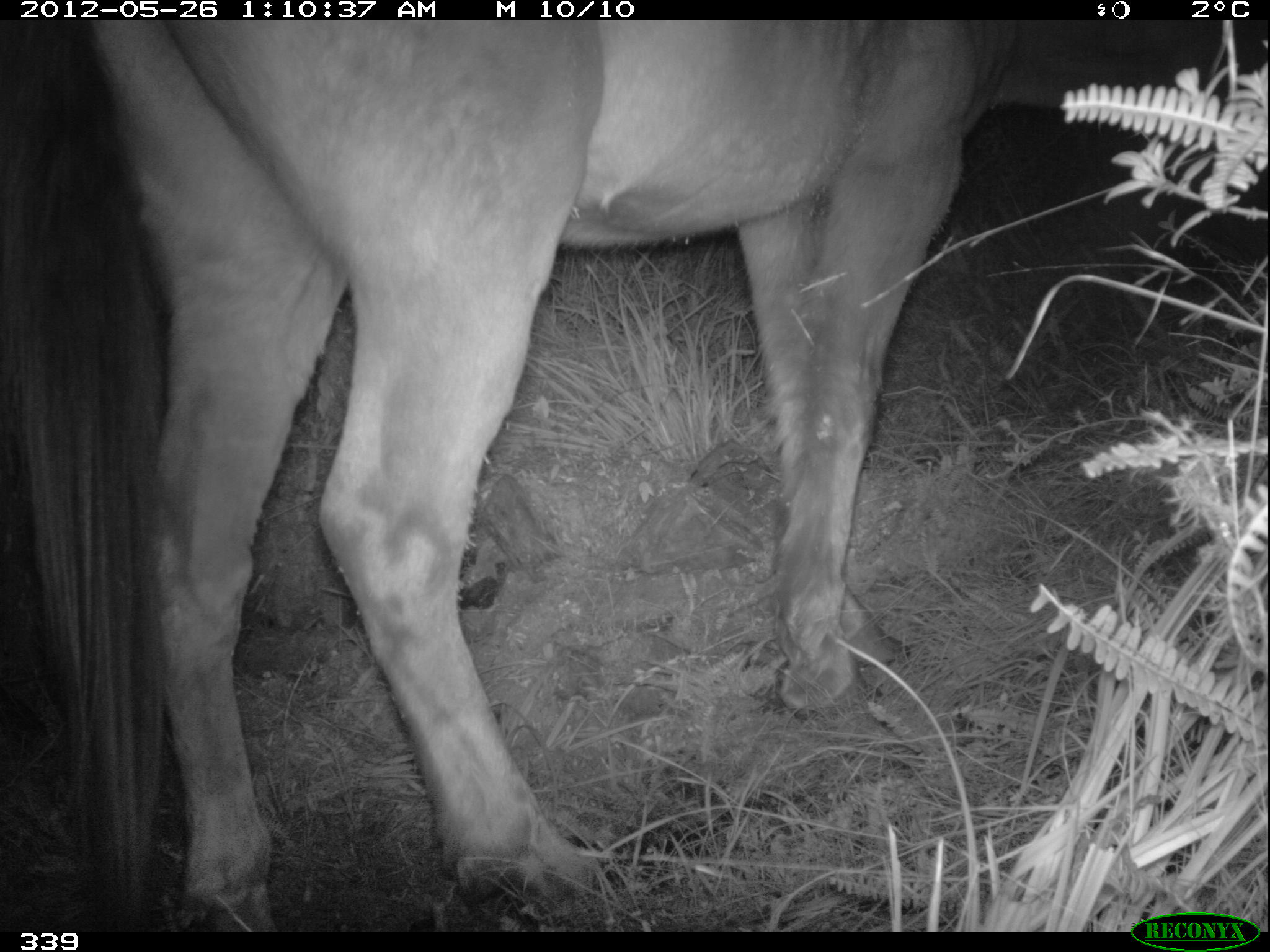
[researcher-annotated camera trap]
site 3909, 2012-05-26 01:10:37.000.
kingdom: Animalia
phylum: Chordata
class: Mammalia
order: Perissodactyla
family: Equidae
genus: Equus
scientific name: Equus caballus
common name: domestic horse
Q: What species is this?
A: Equus caballus (domestic horse).